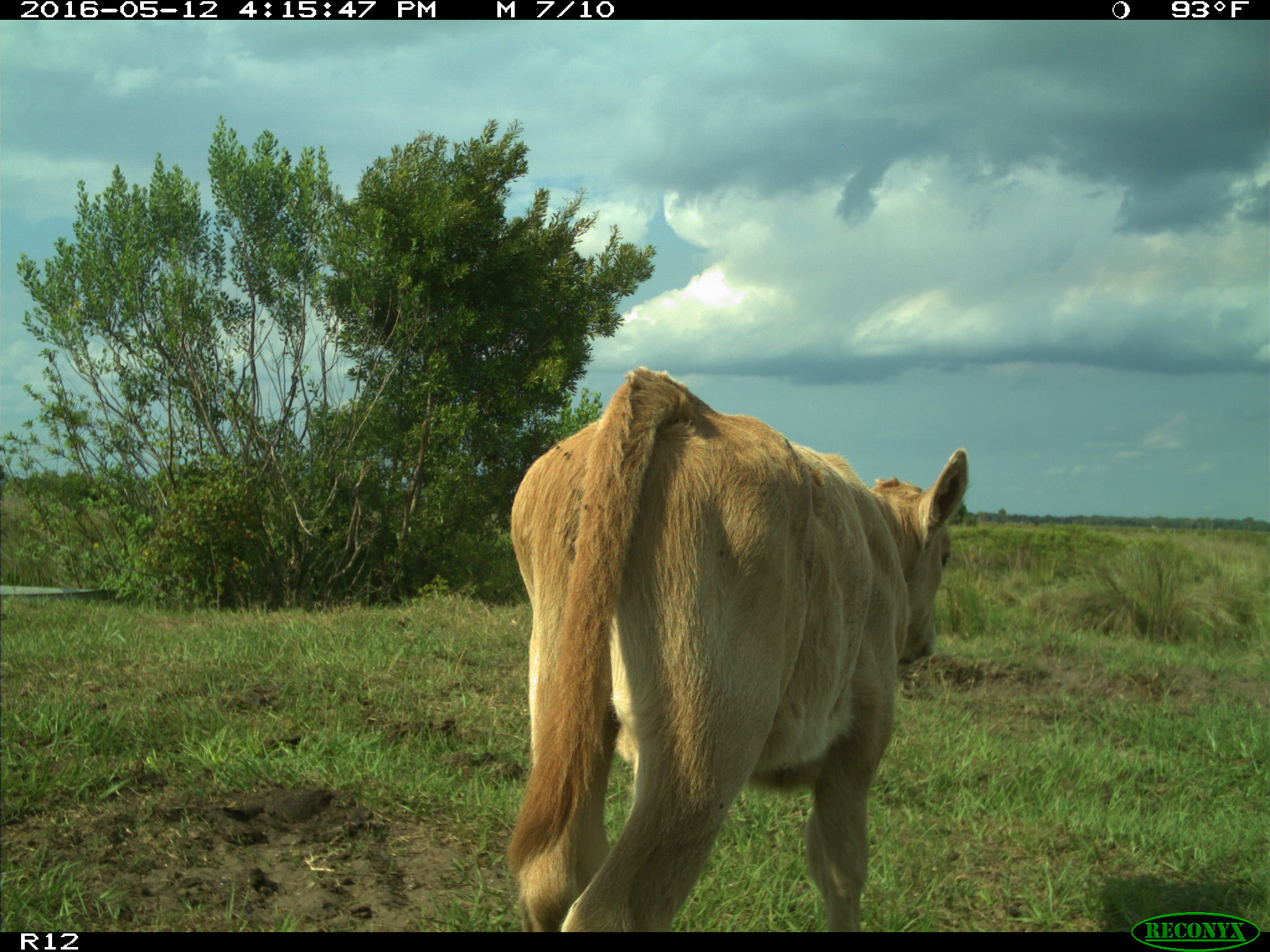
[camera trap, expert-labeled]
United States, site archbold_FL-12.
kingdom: Animalia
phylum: Chordata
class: Mammalia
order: Artiodactyla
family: Bovidae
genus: Bos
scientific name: Bos taurus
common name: domestic cow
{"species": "Bos taurus (domestic cow)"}